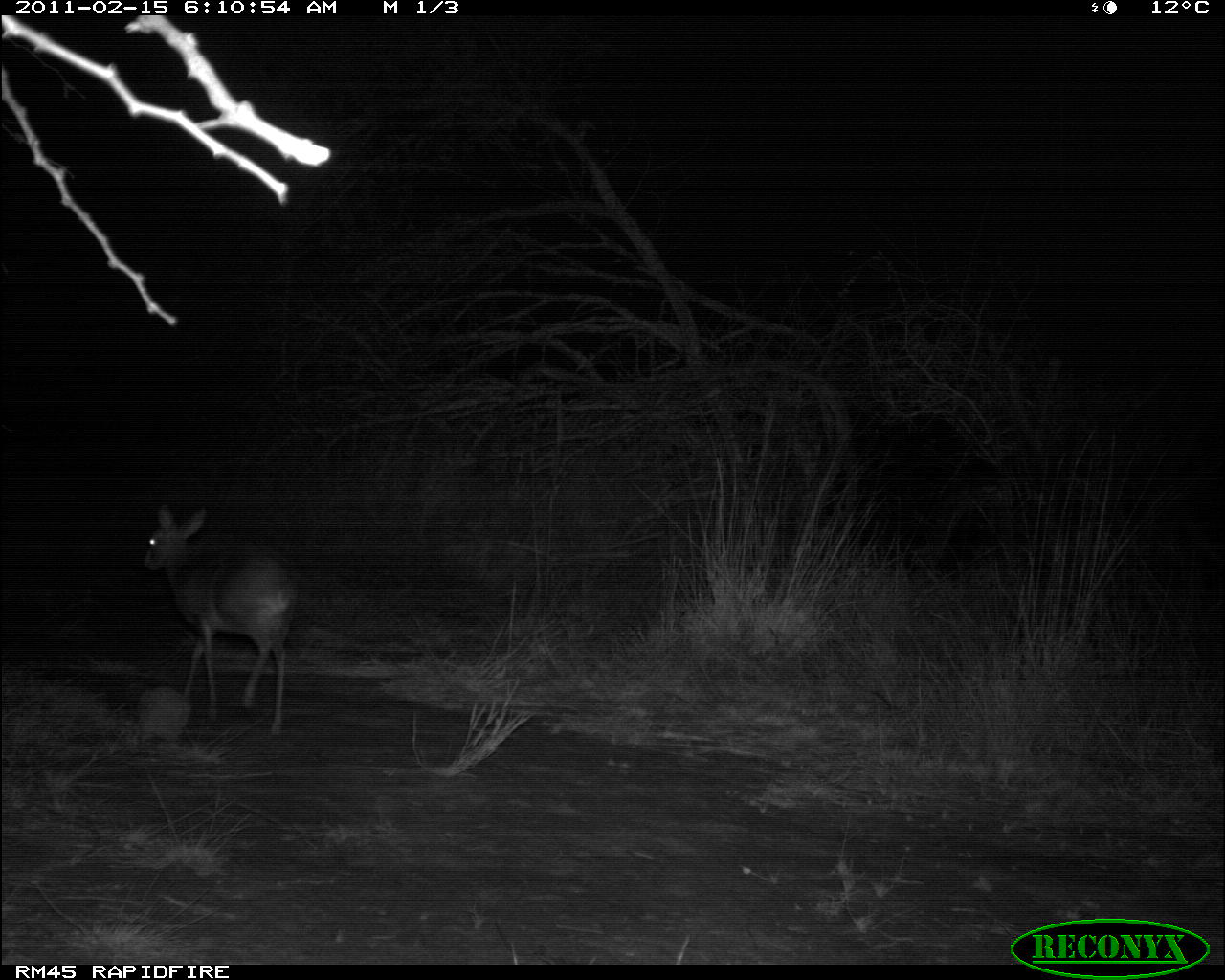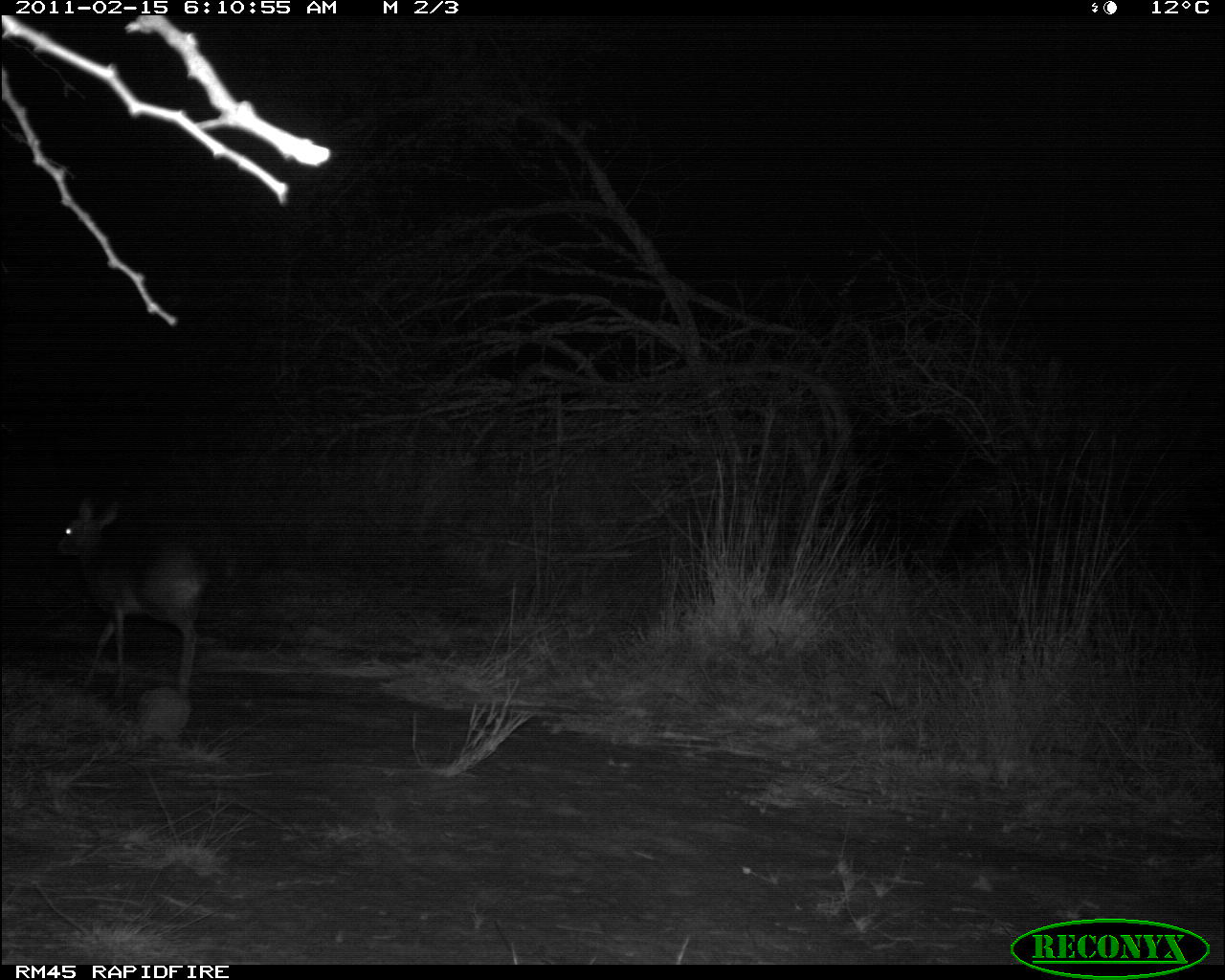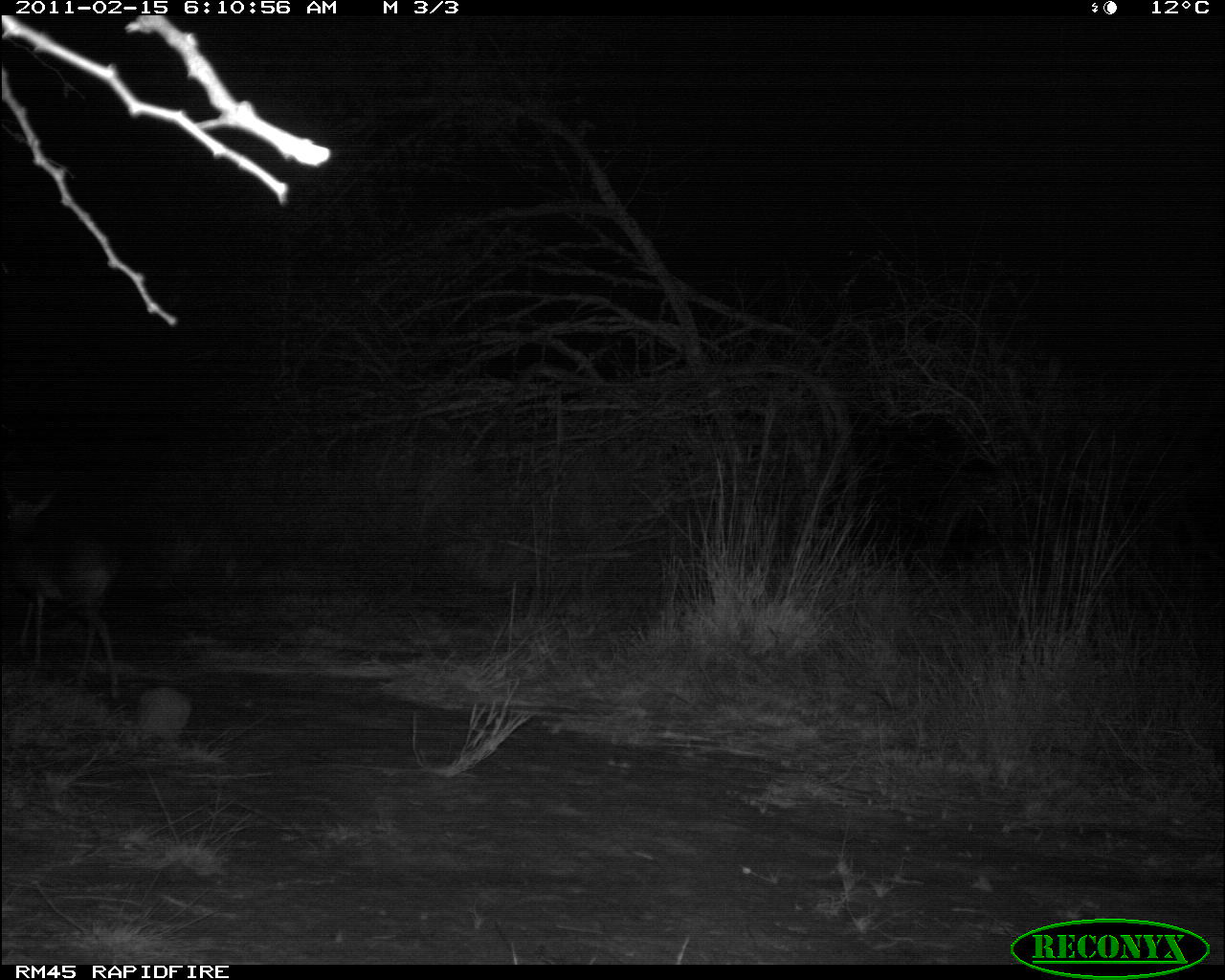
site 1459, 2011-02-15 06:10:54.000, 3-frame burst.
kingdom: Animalia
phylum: Chordata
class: Mammalia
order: Artiodactyla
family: Bovidae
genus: Madoqua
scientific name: Madoqua guentheri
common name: günther's dik-dik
Madoqua guentheri (günther's dik-dik), count 1.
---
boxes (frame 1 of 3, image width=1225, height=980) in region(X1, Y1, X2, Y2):
madoqua guentheri: region(144, 505, 301, 738)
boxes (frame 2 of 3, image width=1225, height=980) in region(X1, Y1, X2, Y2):
madoqua guentheri: region(56, 497, 212, 719)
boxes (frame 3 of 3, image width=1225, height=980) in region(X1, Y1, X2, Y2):
madoqua guentheri: region(0, 483, 122, 703)